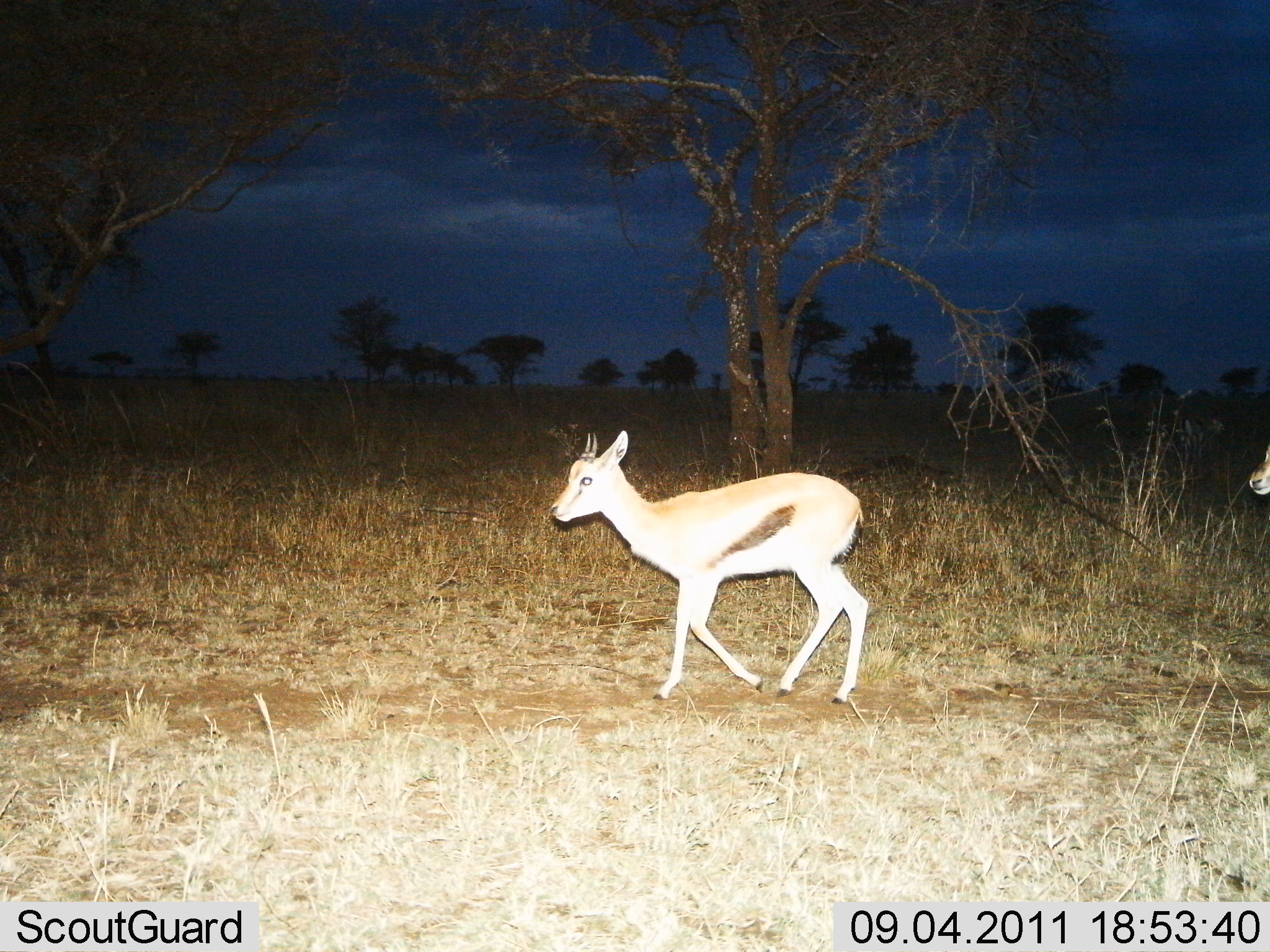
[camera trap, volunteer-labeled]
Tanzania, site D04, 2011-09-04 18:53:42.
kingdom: Animalia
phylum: Chordata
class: Mammalia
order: Artiodactyla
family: Bovidae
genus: Eudorcas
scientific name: Eudorcas thomsonii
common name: thomson's gazelle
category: gazellethomsons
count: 1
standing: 7%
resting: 0%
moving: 93%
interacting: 0%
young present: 14%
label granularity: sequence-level